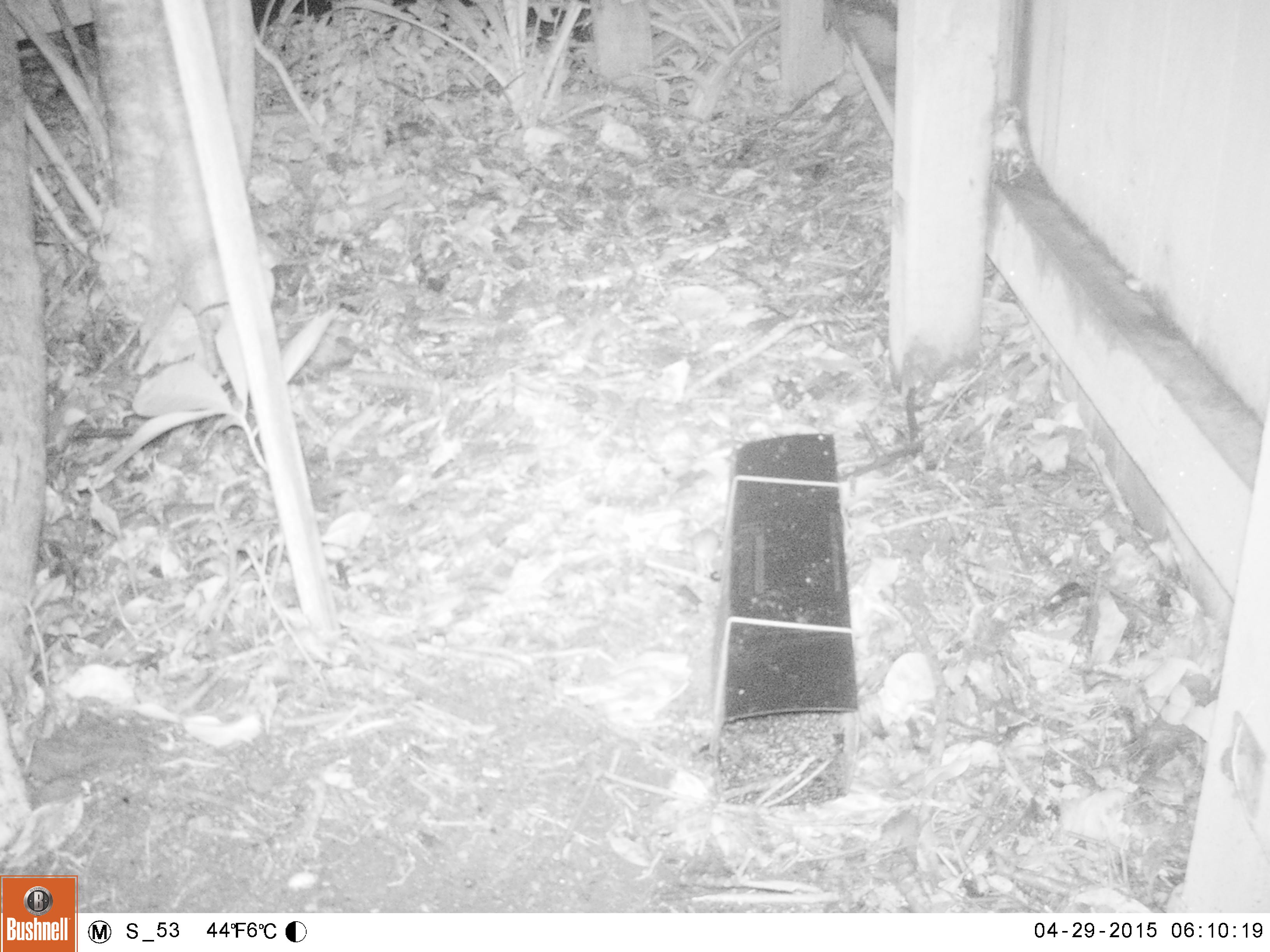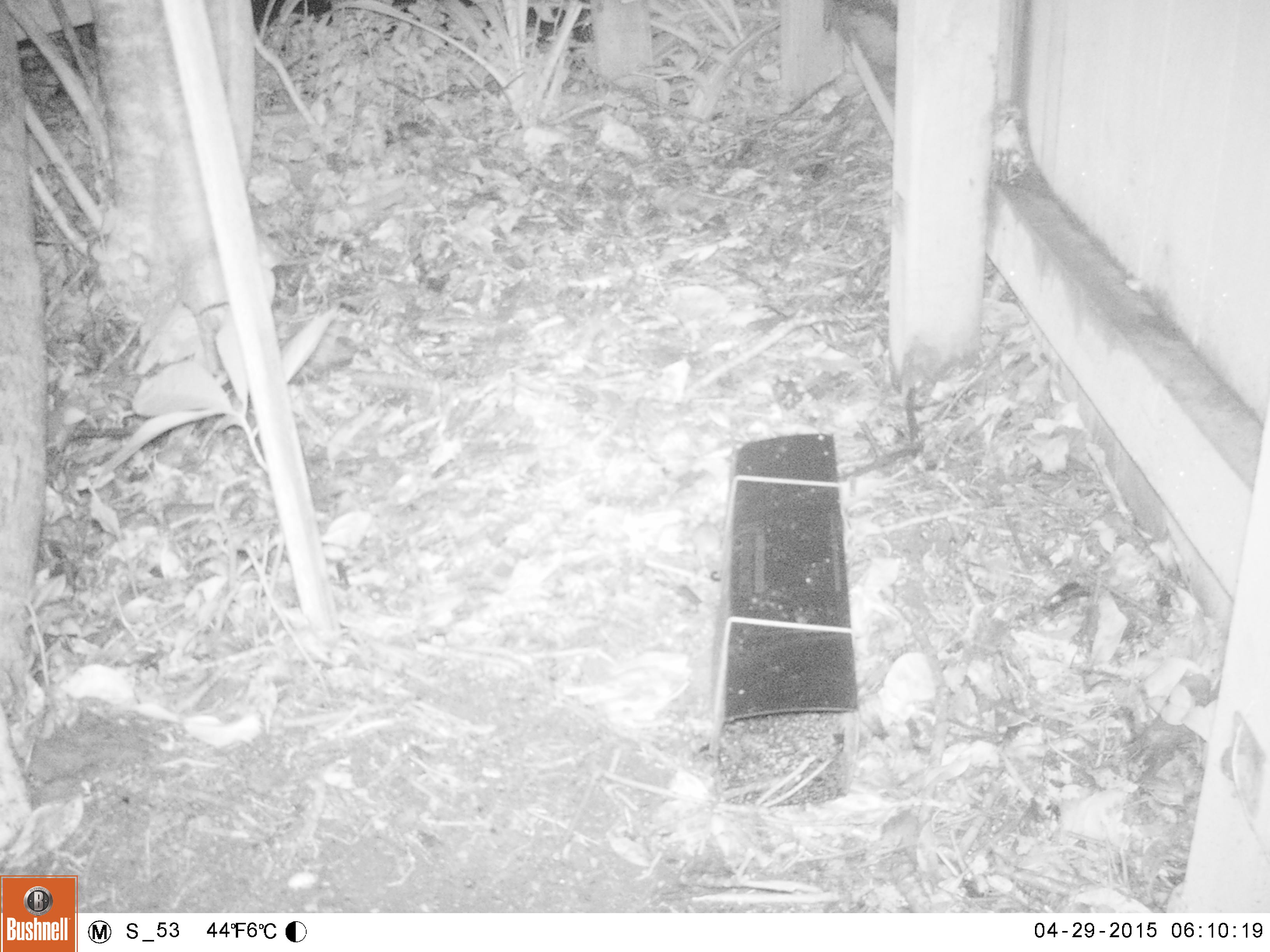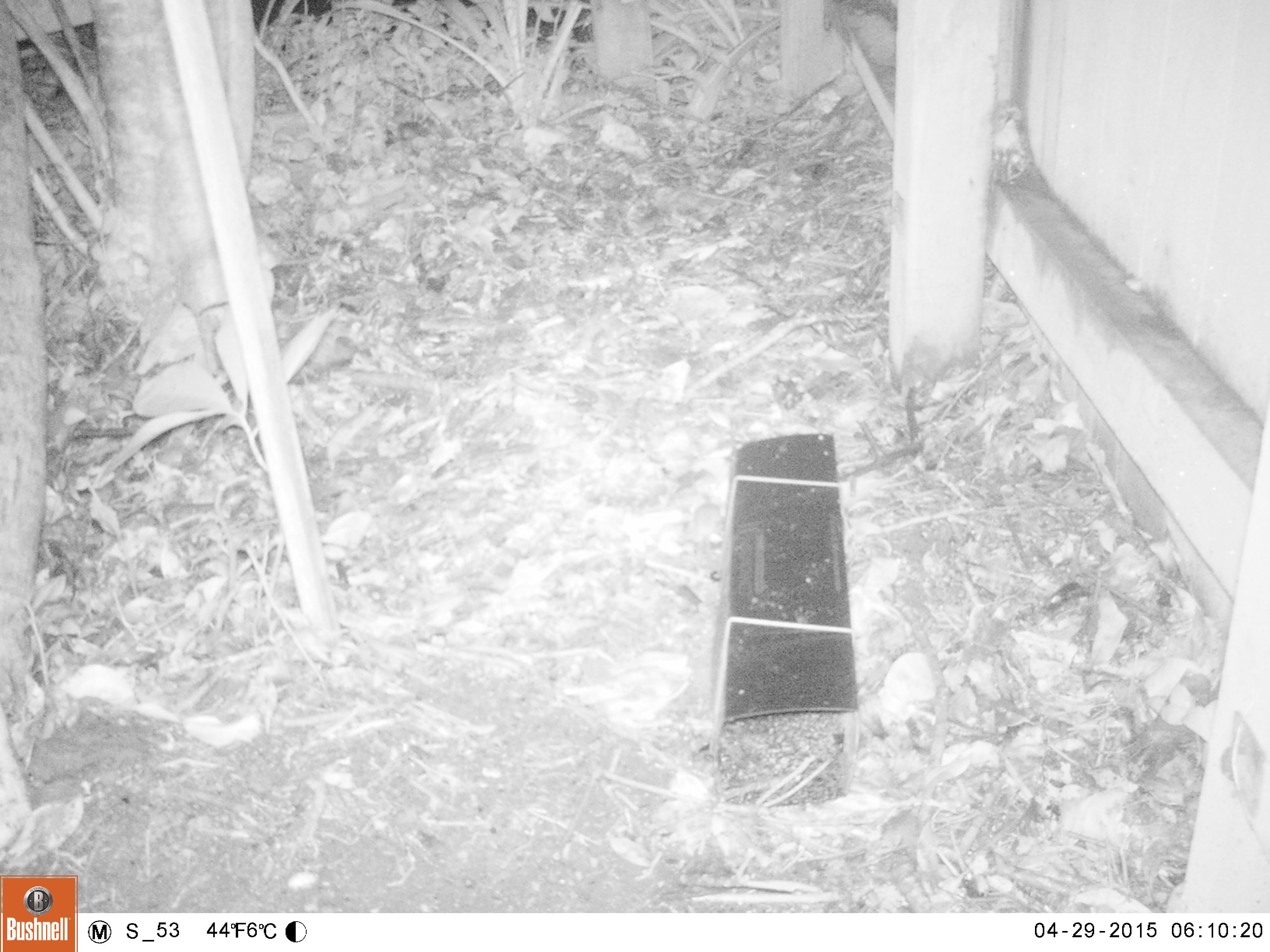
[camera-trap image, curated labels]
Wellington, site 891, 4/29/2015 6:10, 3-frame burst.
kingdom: Animalia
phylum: Chordata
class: Mammalia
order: Rodentia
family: Muridae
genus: Mus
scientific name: Mus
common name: mouse